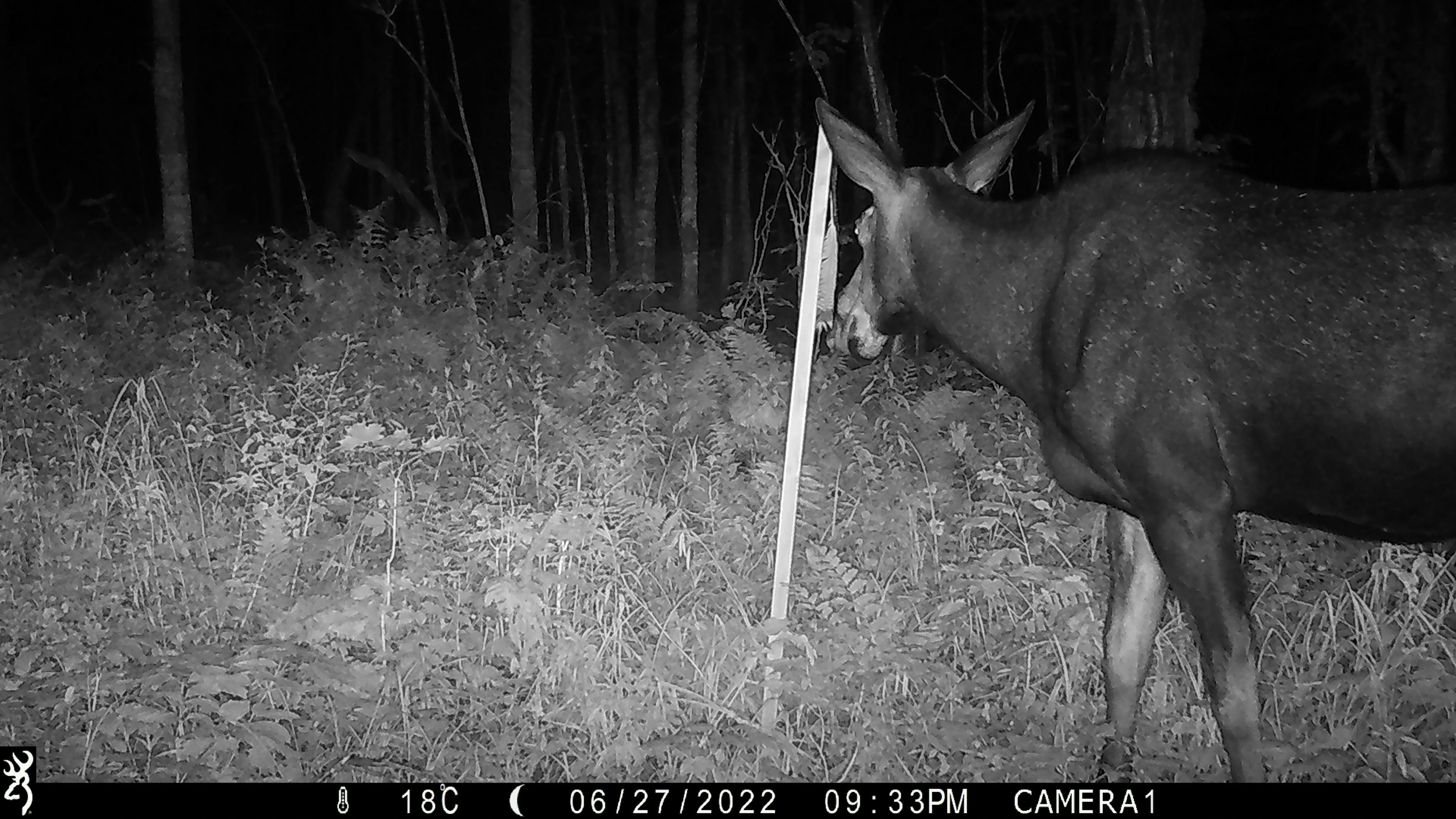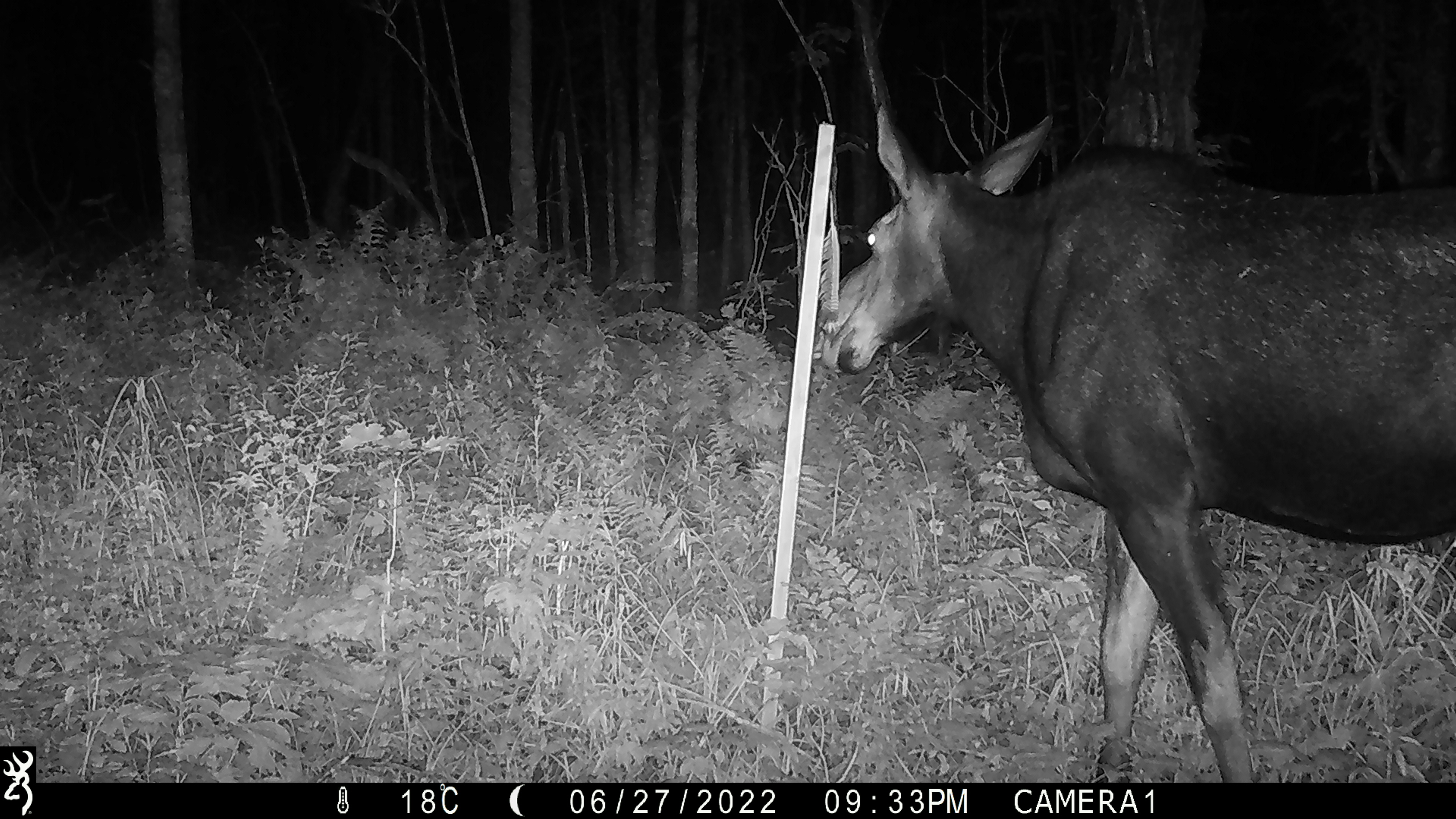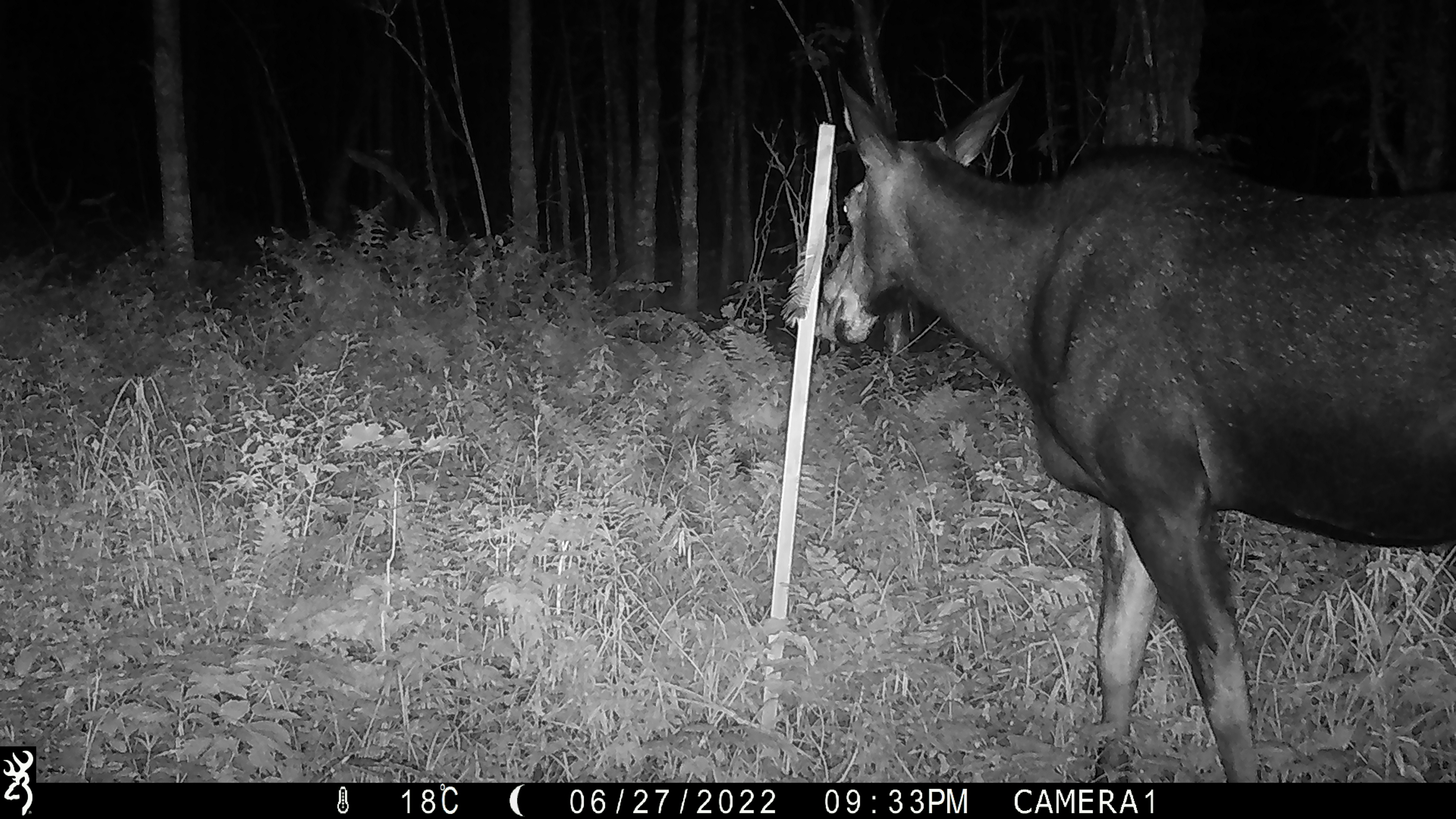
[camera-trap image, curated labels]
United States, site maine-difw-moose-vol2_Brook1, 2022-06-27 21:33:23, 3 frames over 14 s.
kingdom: Animalia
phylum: Chordata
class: Mammalia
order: Artiodactyla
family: Cervidae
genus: Alces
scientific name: Alces alces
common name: moose